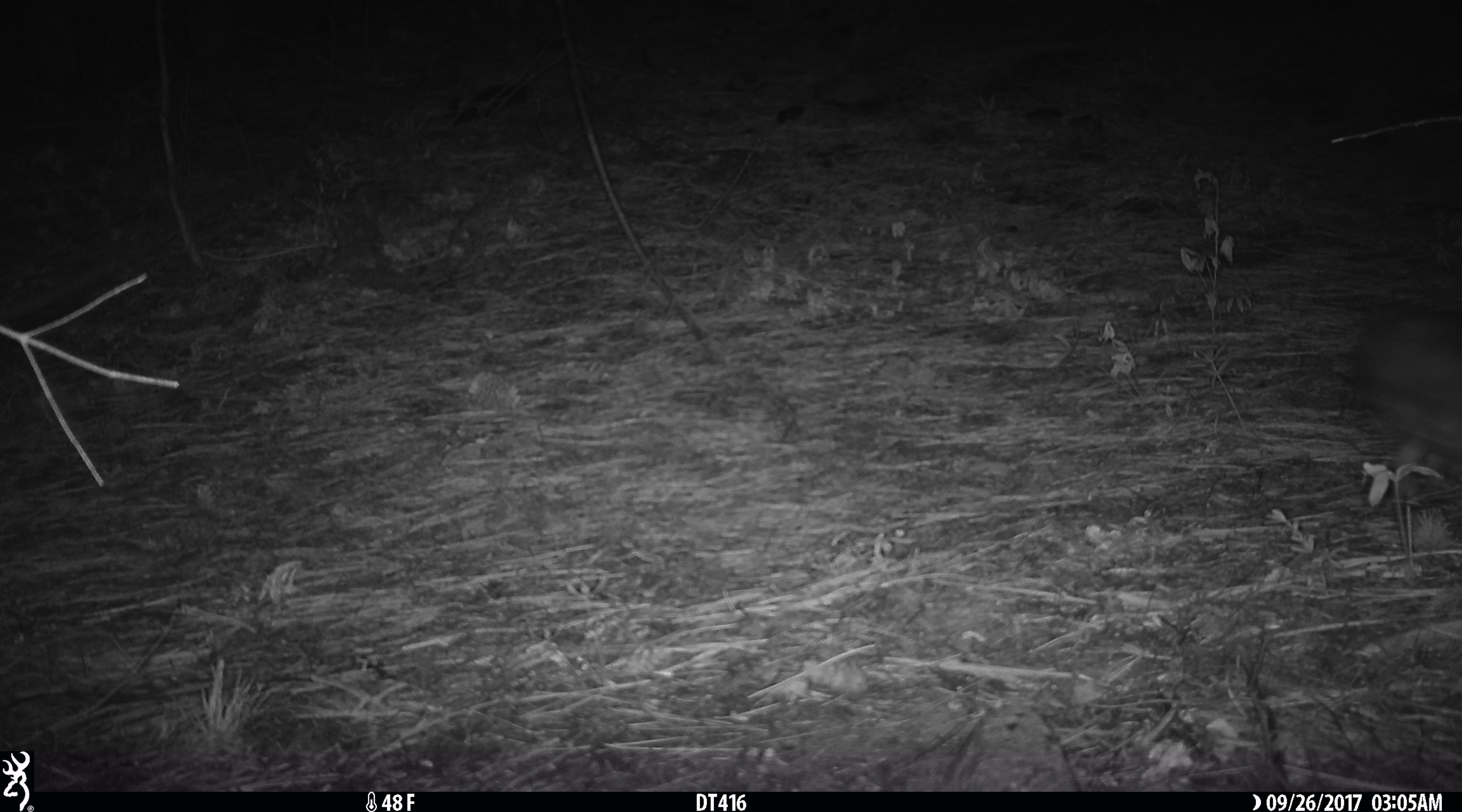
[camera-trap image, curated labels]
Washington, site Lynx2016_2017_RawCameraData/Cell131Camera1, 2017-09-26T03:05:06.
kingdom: Animalia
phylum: Chordata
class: Mammalia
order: Lagomorpha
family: Leporidae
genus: Lepus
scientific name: Lepus americanus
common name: snowshoe hare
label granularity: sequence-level